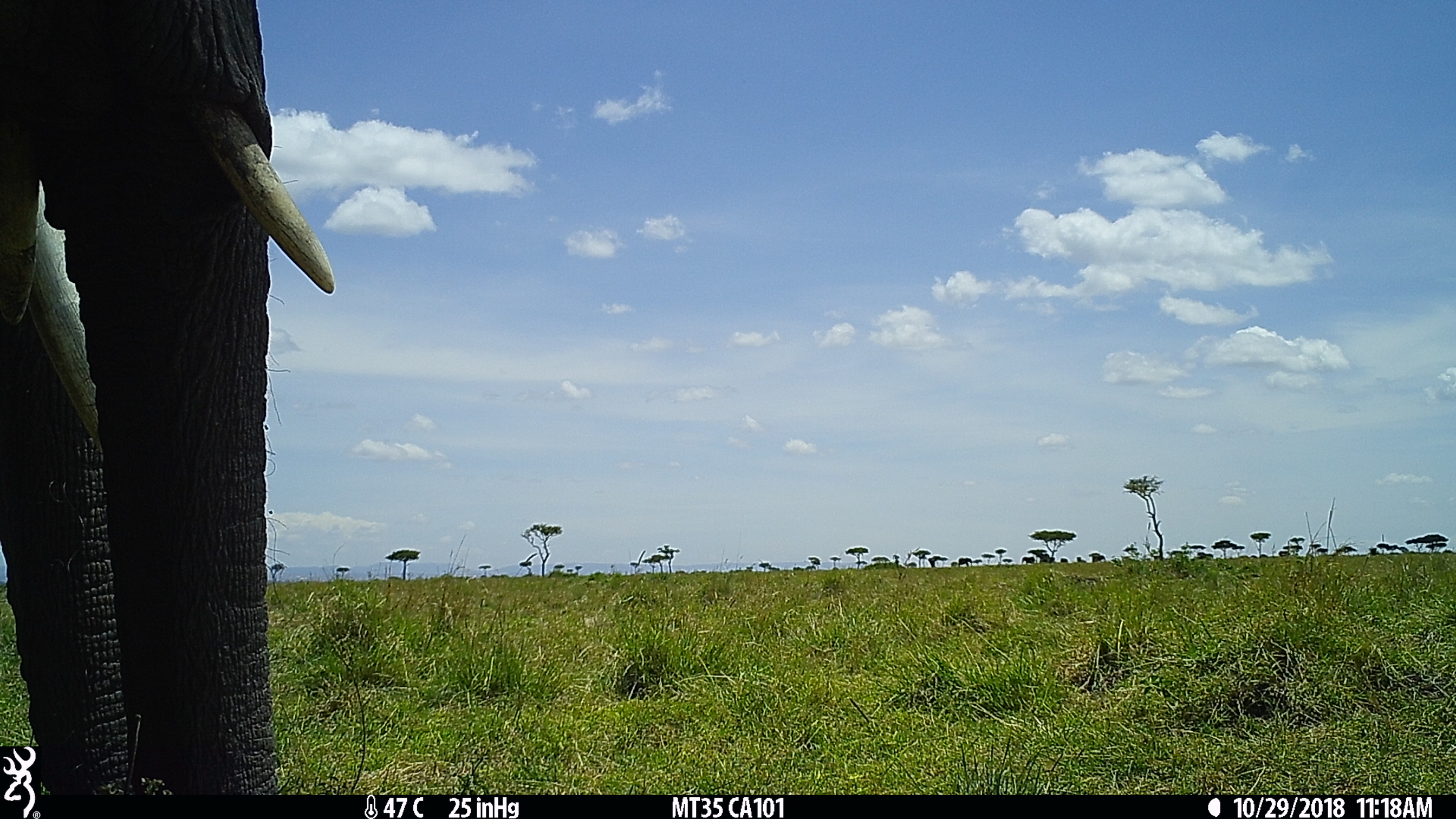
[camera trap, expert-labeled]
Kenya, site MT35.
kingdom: Animalia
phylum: Chordata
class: Mammalia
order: Proboscidea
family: Elephantidae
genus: Loxodonta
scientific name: Loxodonta africana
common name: elephant